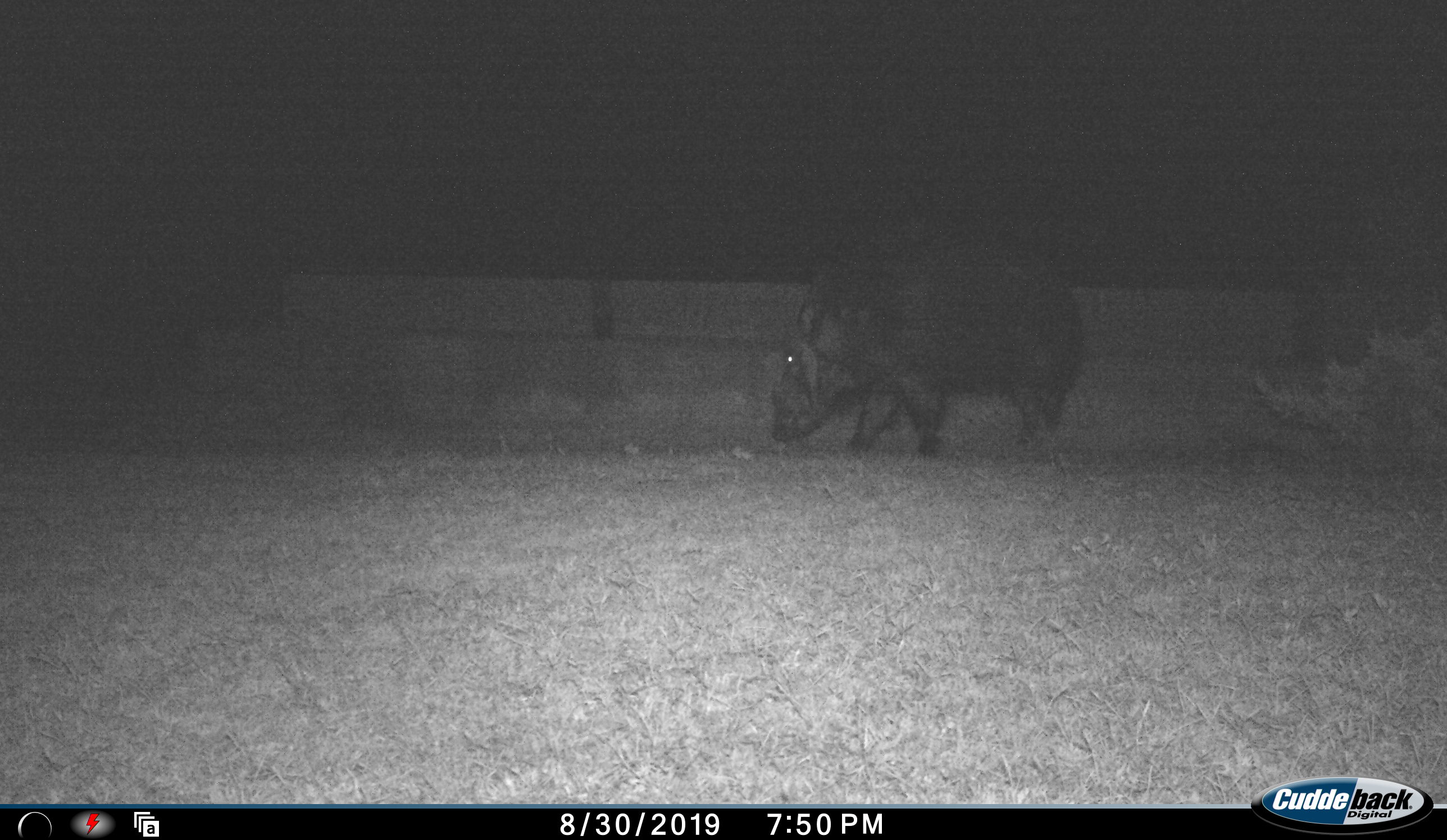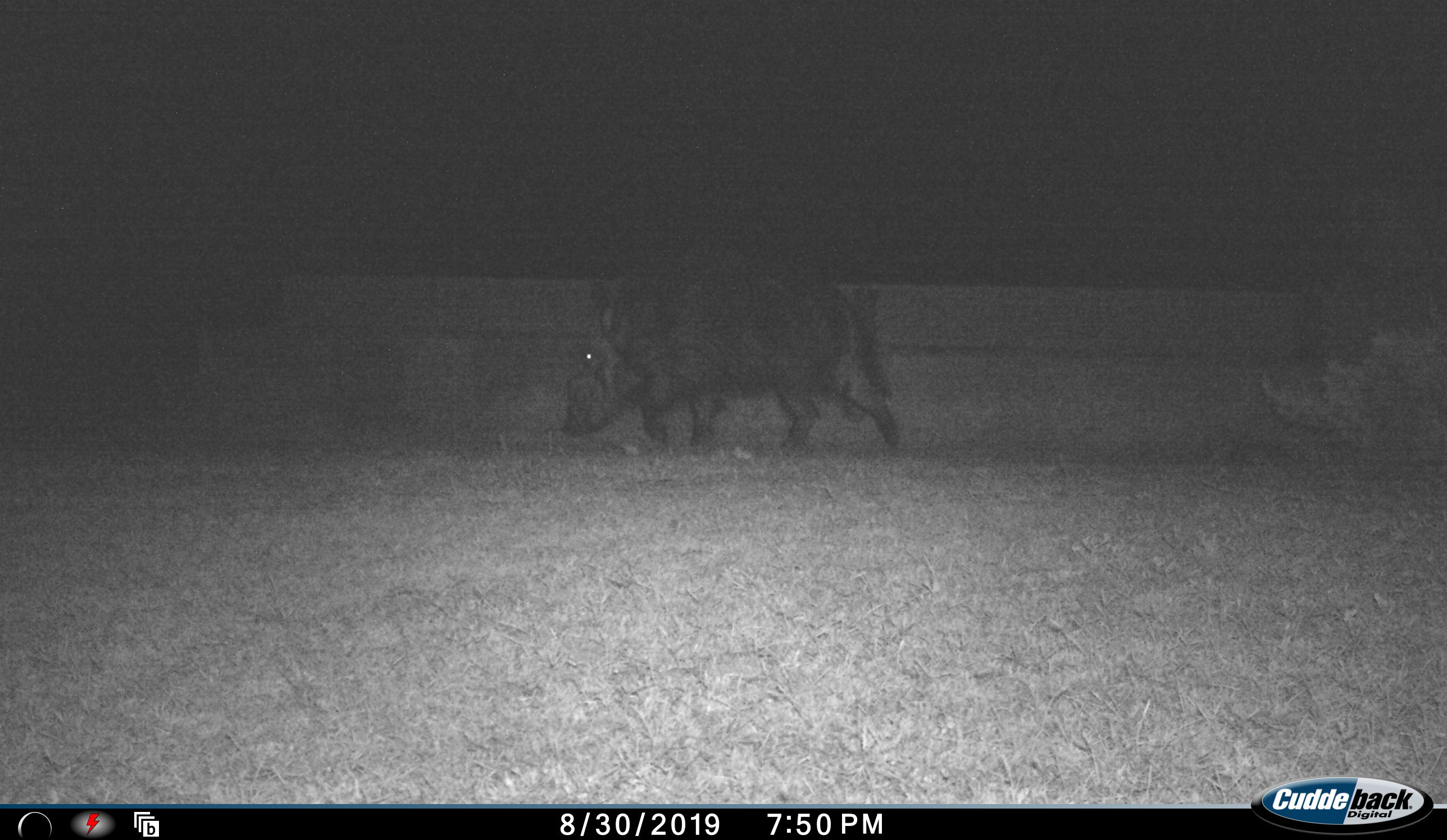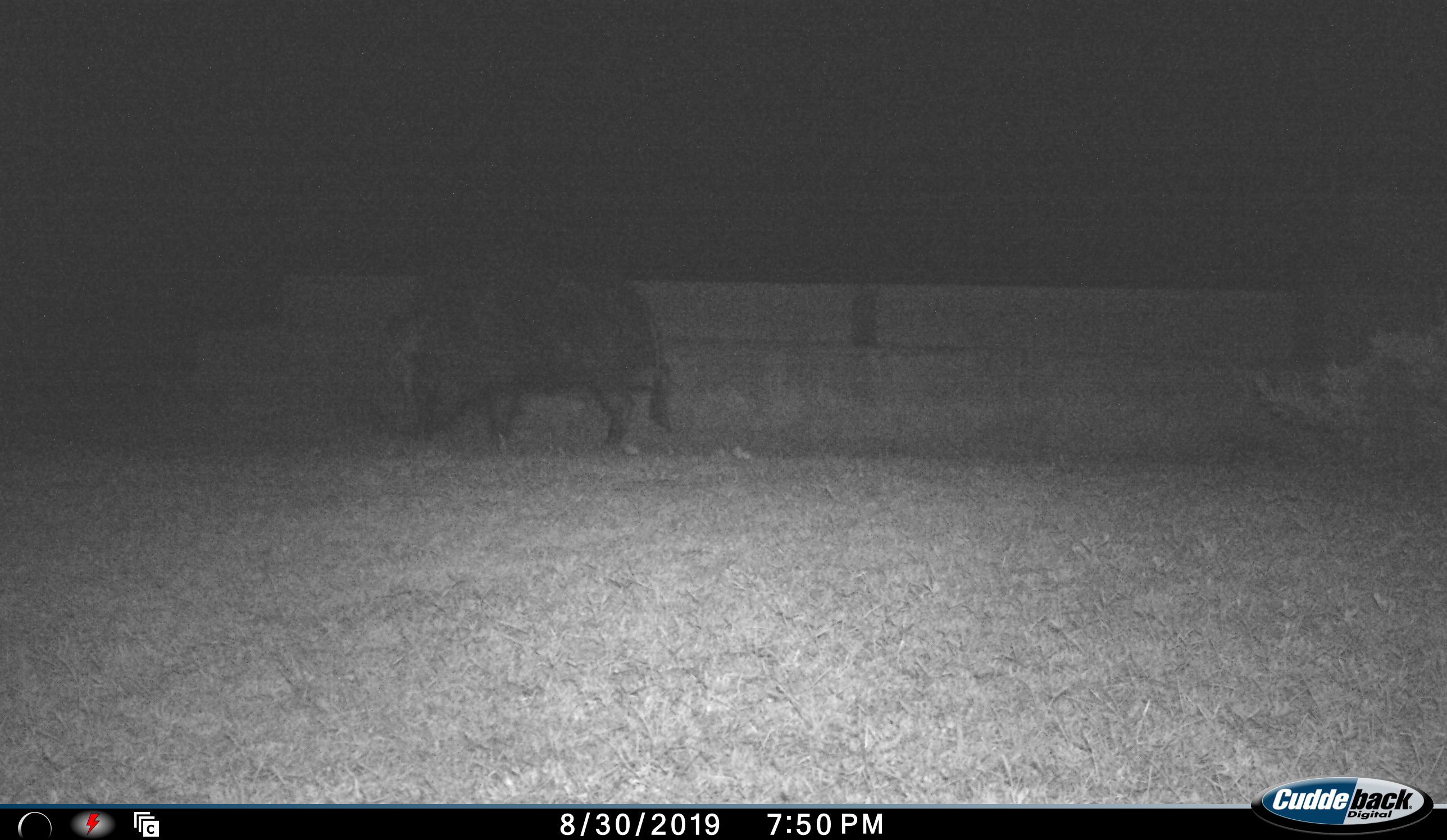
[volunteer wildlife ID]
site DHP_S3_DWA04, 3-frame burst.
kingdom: Animalia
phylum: Chordata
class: Mammalia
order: Artiodactyla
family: Suidae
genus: Potamochoerus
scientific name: Potamochoerus larvatus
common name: bushpig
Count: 1.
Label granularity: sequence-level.